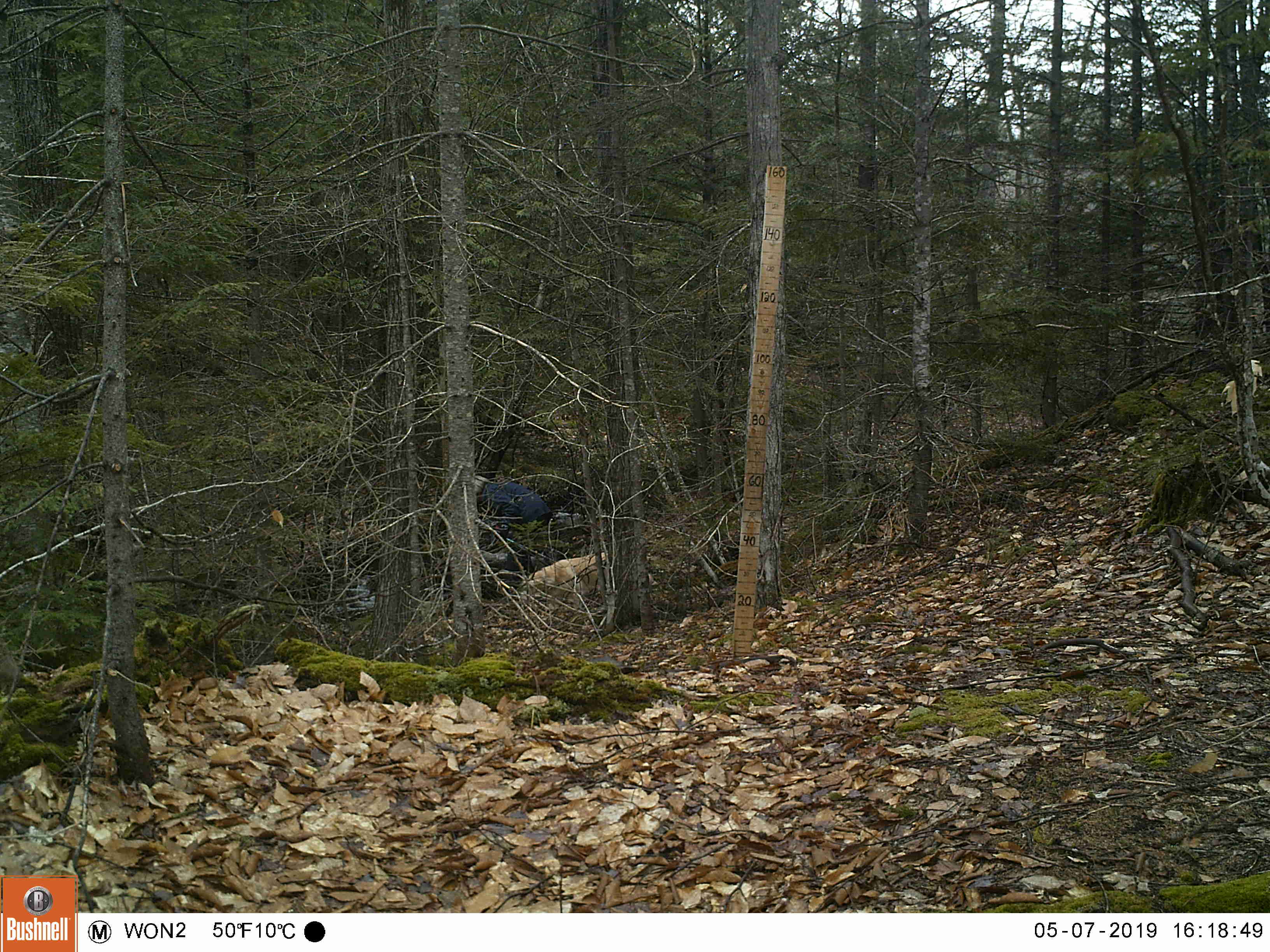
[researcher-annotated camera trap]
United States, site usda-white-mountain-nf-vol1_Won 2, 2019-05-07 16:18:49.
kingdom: Animalia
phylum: Chordata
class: Mammalia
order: Carnivora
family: Canidae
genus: Canis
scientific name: Canis familiaris familiaris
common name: domestic dog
Domestic dog (Canis familiaris familiaris).